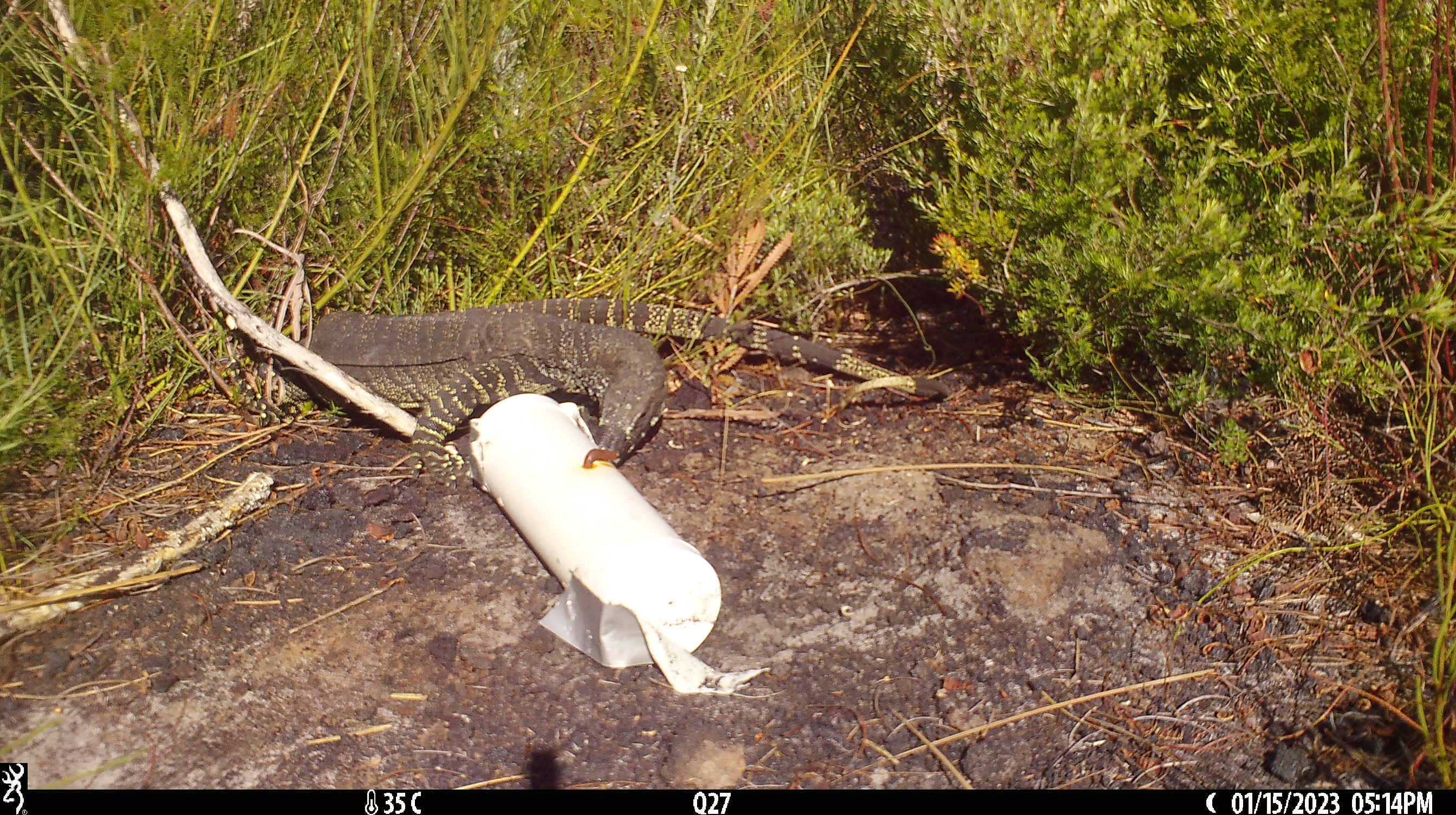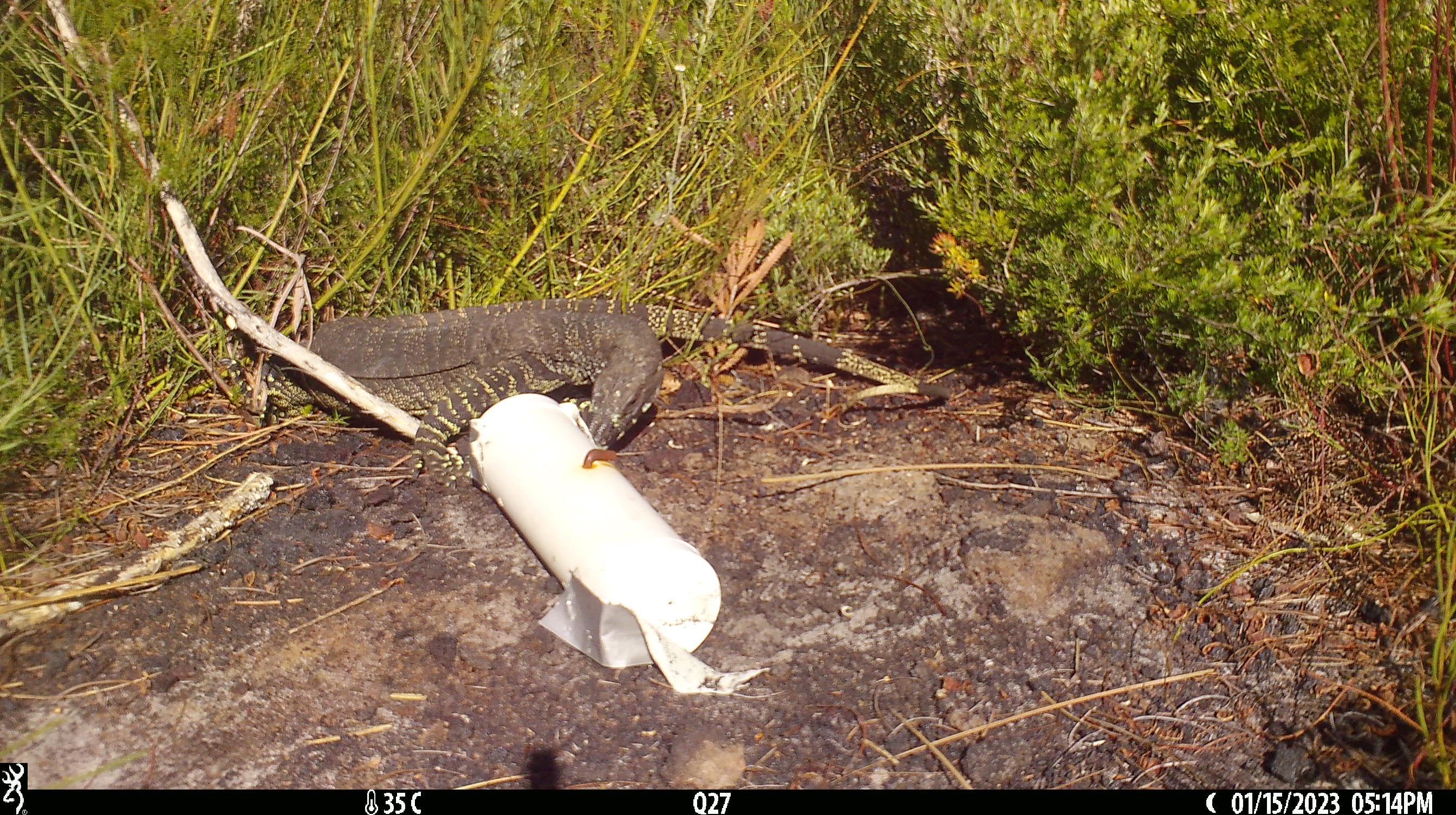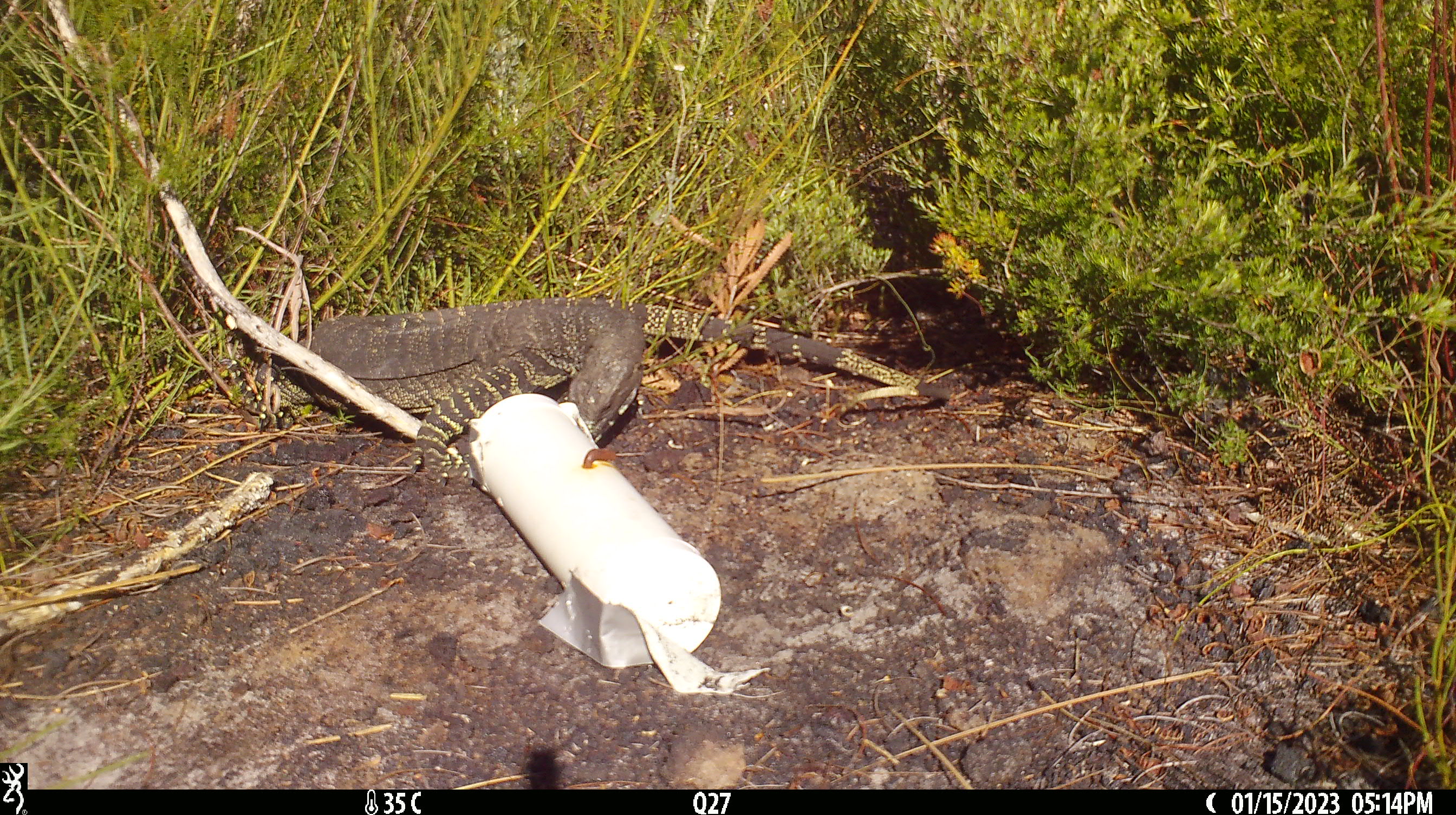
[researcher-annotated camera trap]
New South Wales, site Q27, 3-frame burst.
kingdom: Animalia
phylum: Chordata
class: Reptilia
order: Squamata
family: Varanidae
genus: Varanus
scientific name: Varanus varius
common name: lace monitor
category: goanna